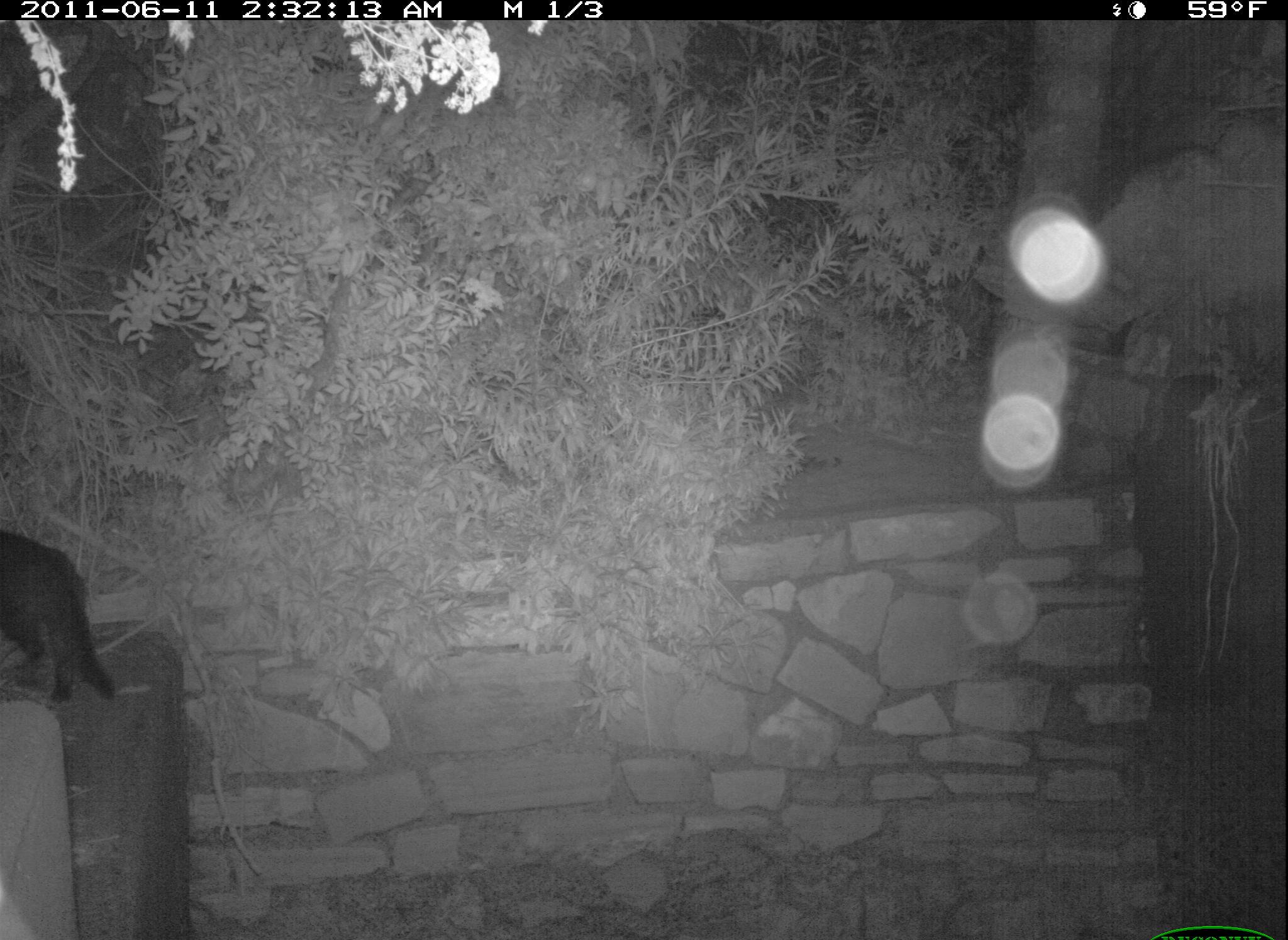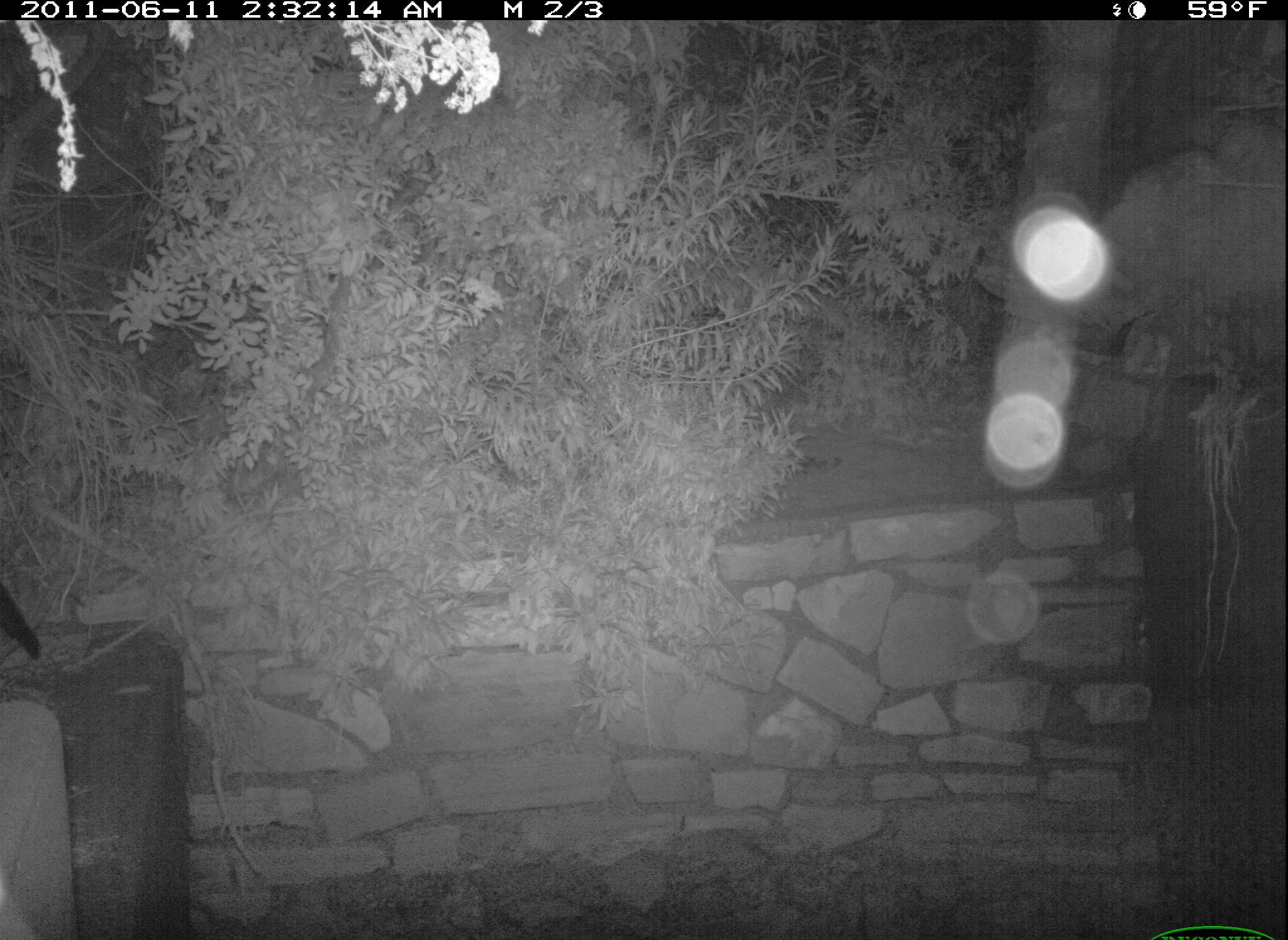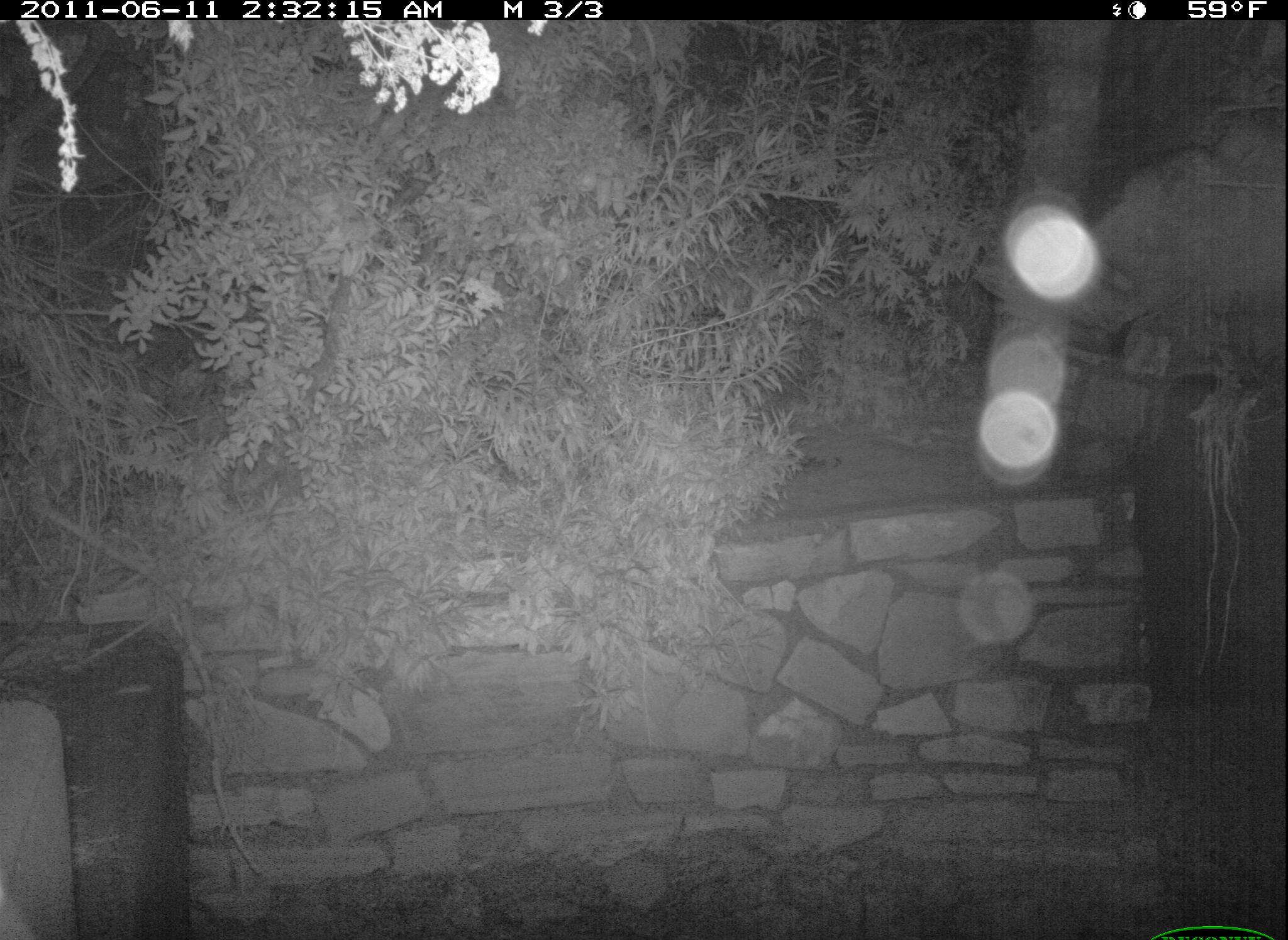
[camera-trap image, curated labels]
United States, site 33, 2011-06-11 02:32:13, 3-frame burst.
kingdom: Animalia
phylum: Chordata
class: Mammalia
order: Carnivora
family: Felidae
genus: Felis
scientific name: Felis catus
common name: cat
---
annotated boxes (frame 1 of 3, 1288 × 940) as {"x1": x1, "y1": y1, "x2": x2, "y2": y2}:
cat: {"x1": 0, "y1": 514, "x2": 137, "y2": 709}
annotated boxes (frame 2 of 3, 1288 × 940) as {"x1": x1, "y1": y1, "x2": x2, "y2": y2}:
cat: {"x1": 2, "y1": 512, "x2": 74, "y2": 686}